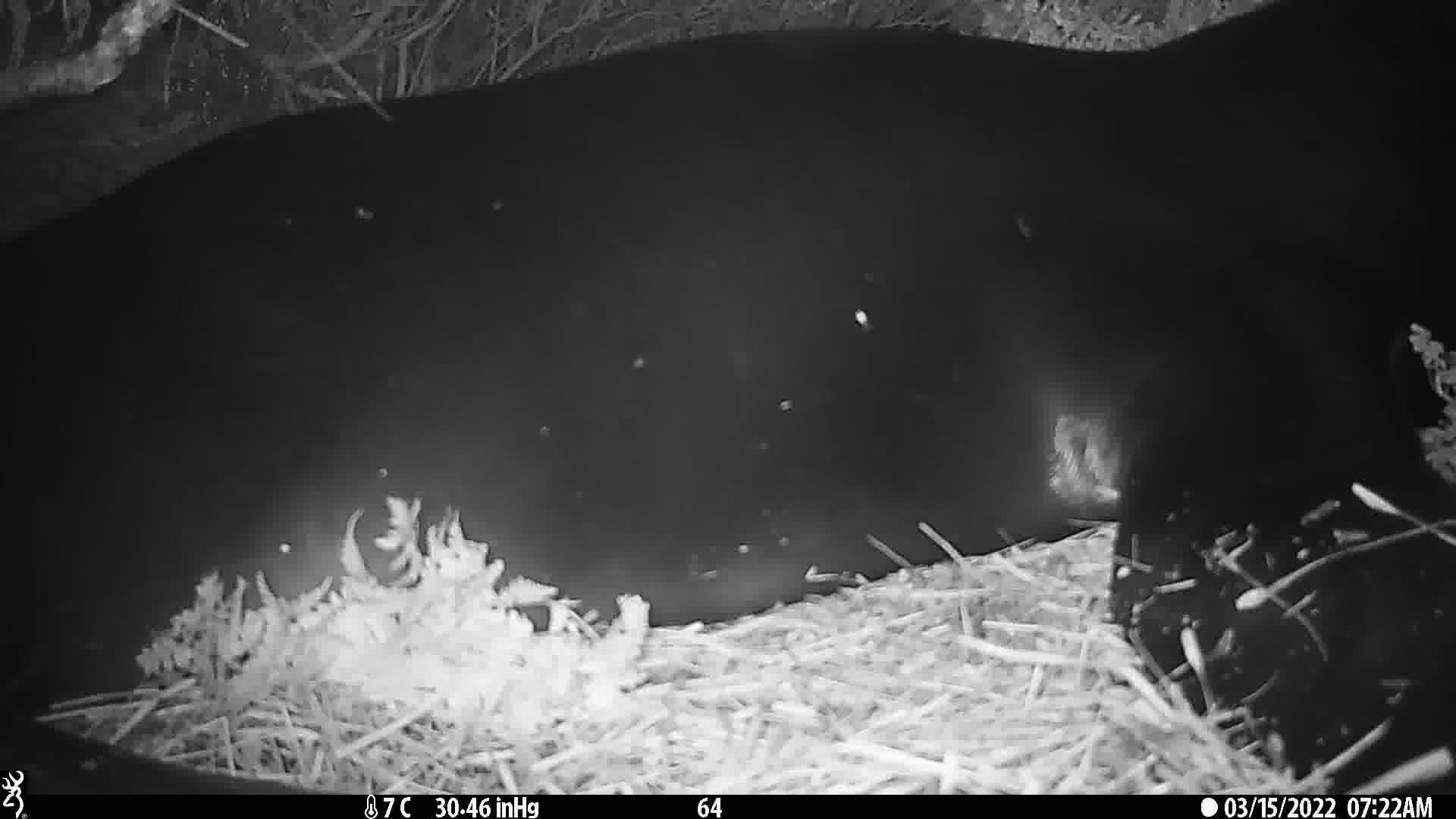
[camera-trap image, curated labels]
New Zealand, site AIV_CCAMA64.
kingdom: Animalia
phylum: Chordata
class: Mammalia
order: Carnivora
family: Otariidae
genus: Phocarctos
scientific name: Phocarctos hookeri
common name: new zealand sea lion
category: sealion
Sealion (new zealand sea lion) (Phocarctos hookeri).